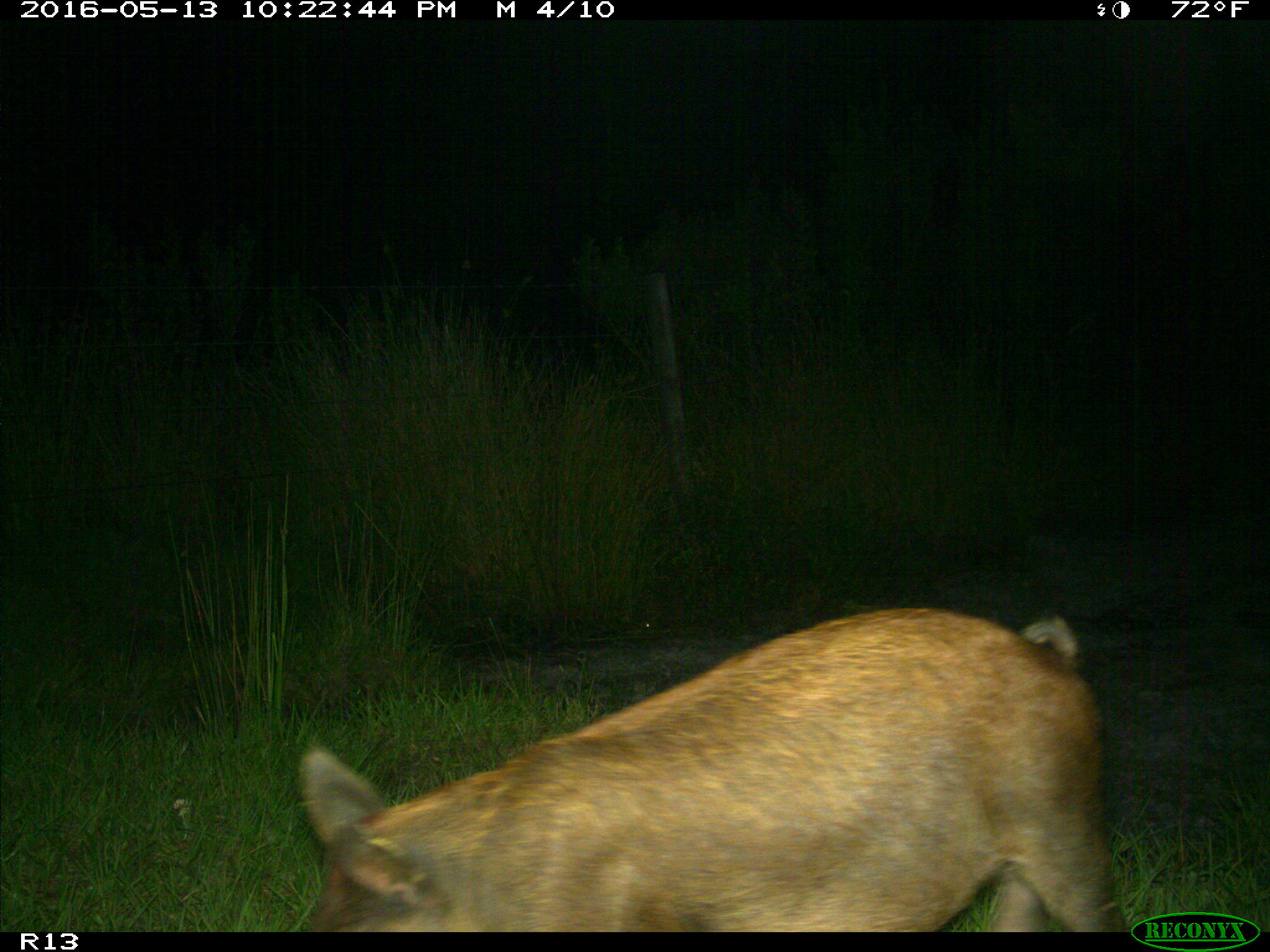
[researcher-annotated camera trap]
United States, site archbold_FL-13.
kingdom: Animalia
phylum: Chordata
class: Mammalia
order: Artiodactyla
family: Suidae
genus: Sus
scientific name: Sus scrofa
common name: wild boar